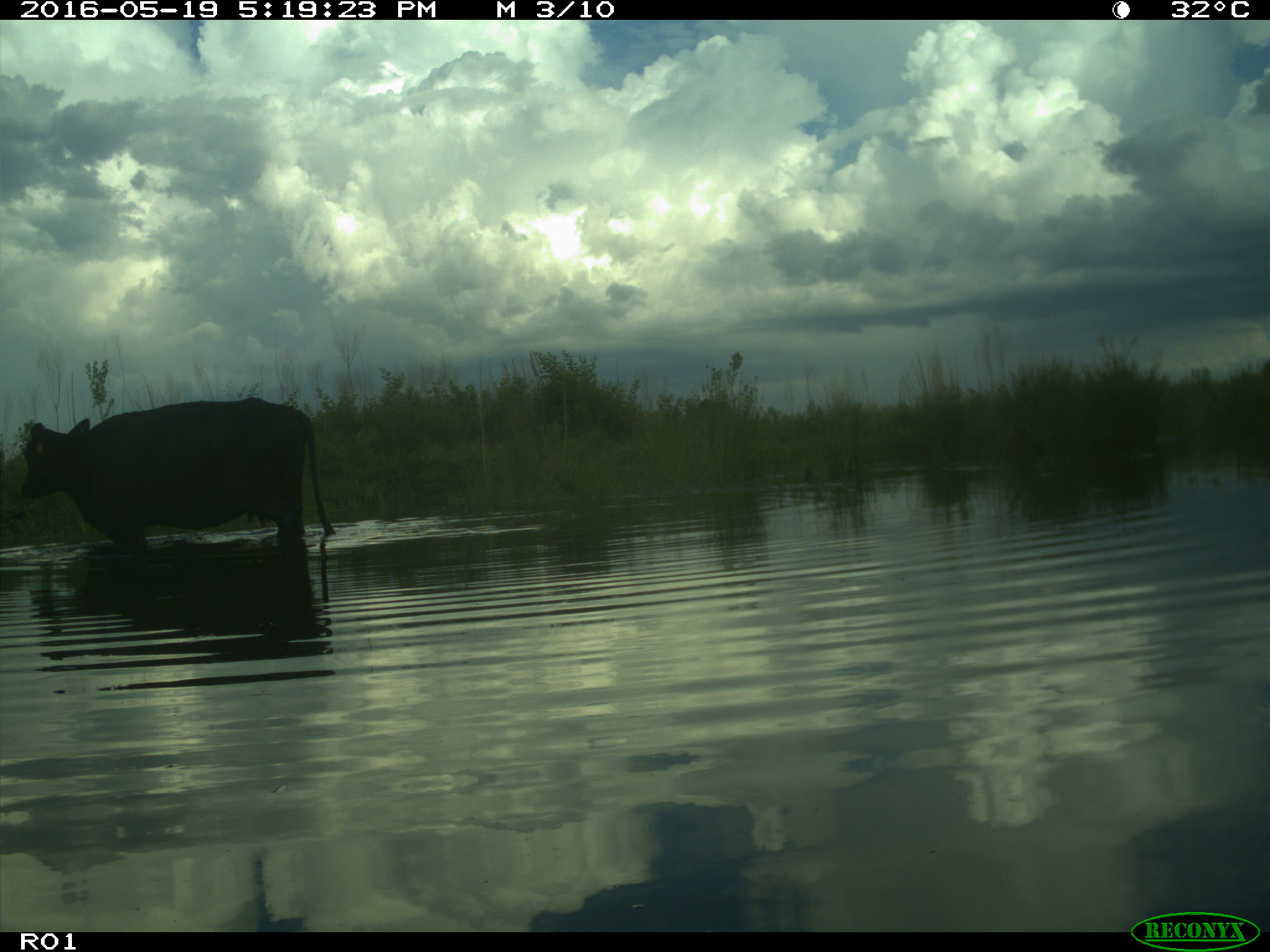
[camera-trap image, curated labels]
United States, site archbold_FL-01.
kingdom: Animalia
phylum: Chordata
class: Mammalia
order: Artiodactyla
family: Bovidae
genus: Bos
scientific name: Bos taurus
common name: domestic cow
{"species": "Bos taurus (domestic cow)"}